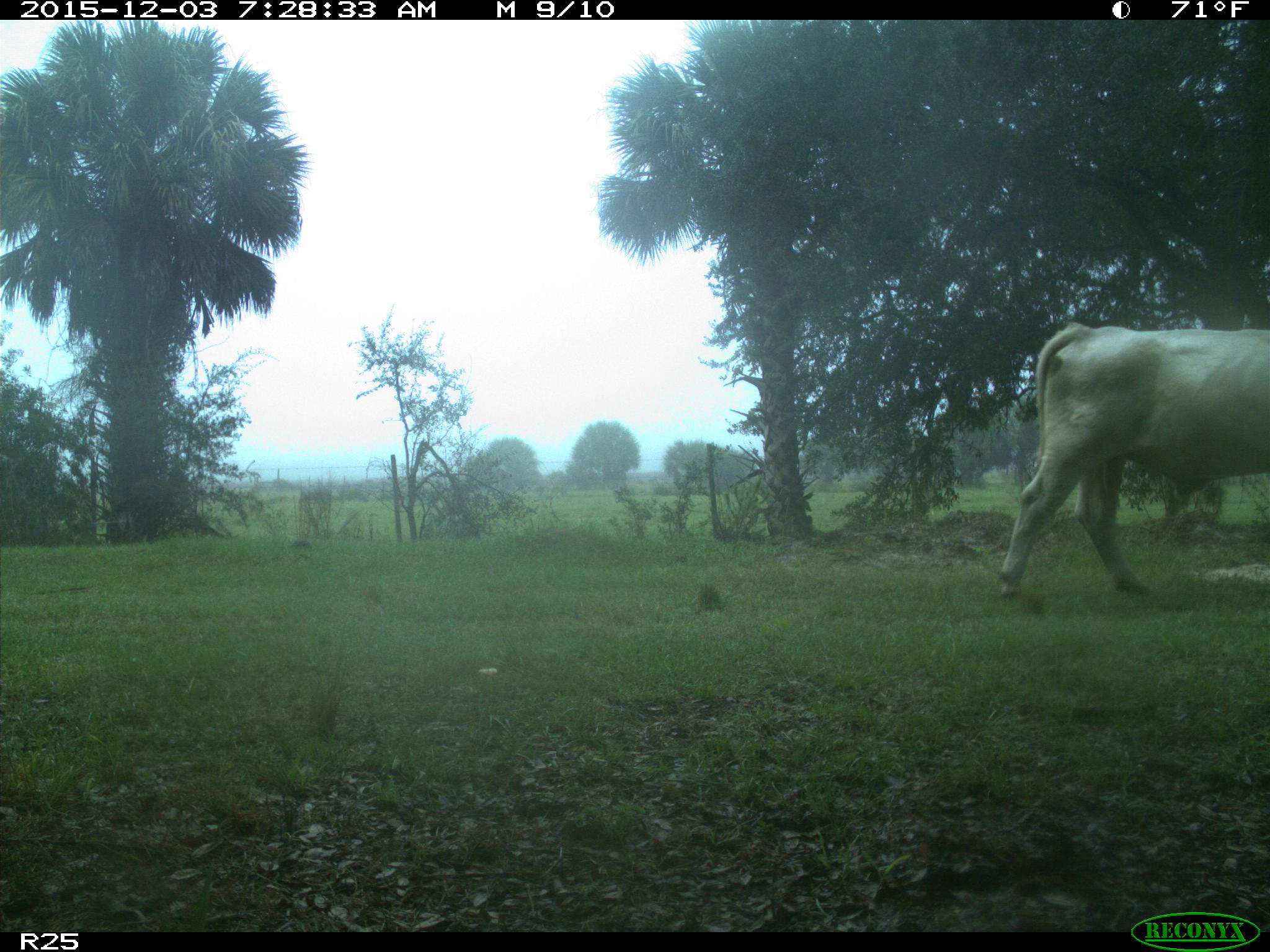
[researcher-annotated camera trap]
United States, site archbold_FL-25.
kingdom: Animalia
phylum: Chordata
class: Mammalia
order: Artiodactyla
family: Bovidae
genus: Bos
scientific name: Bos taurus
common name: domestic cow